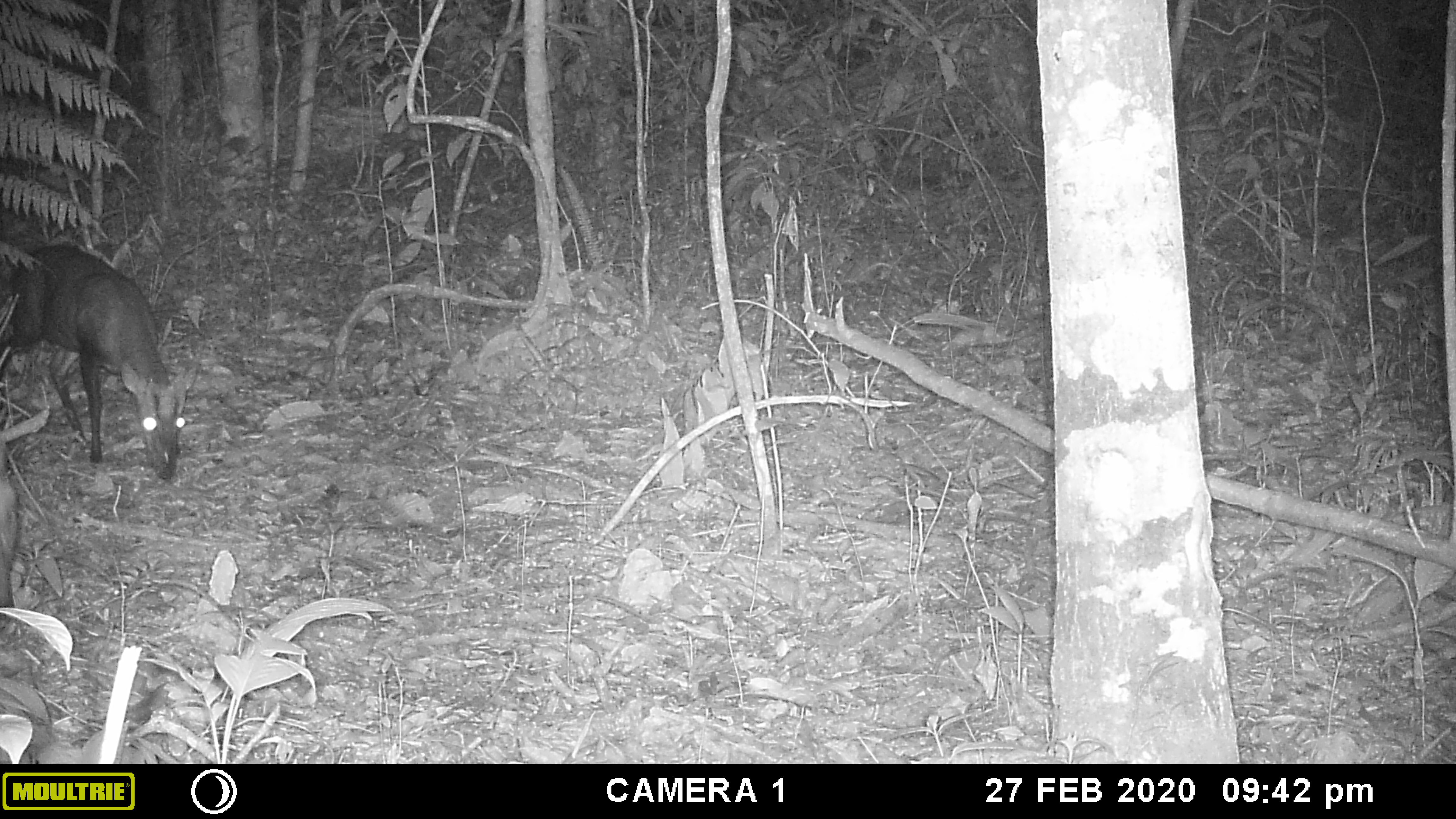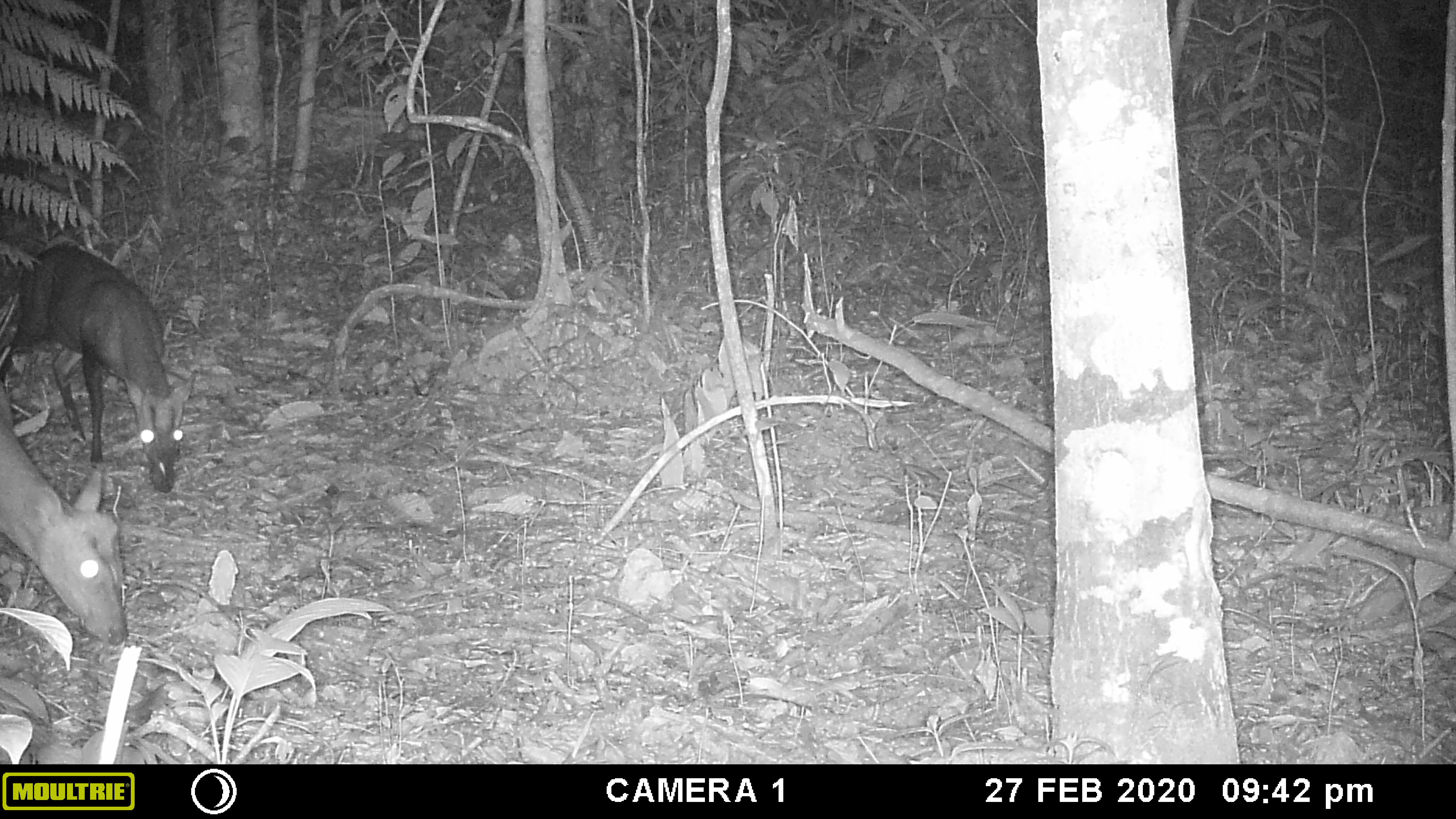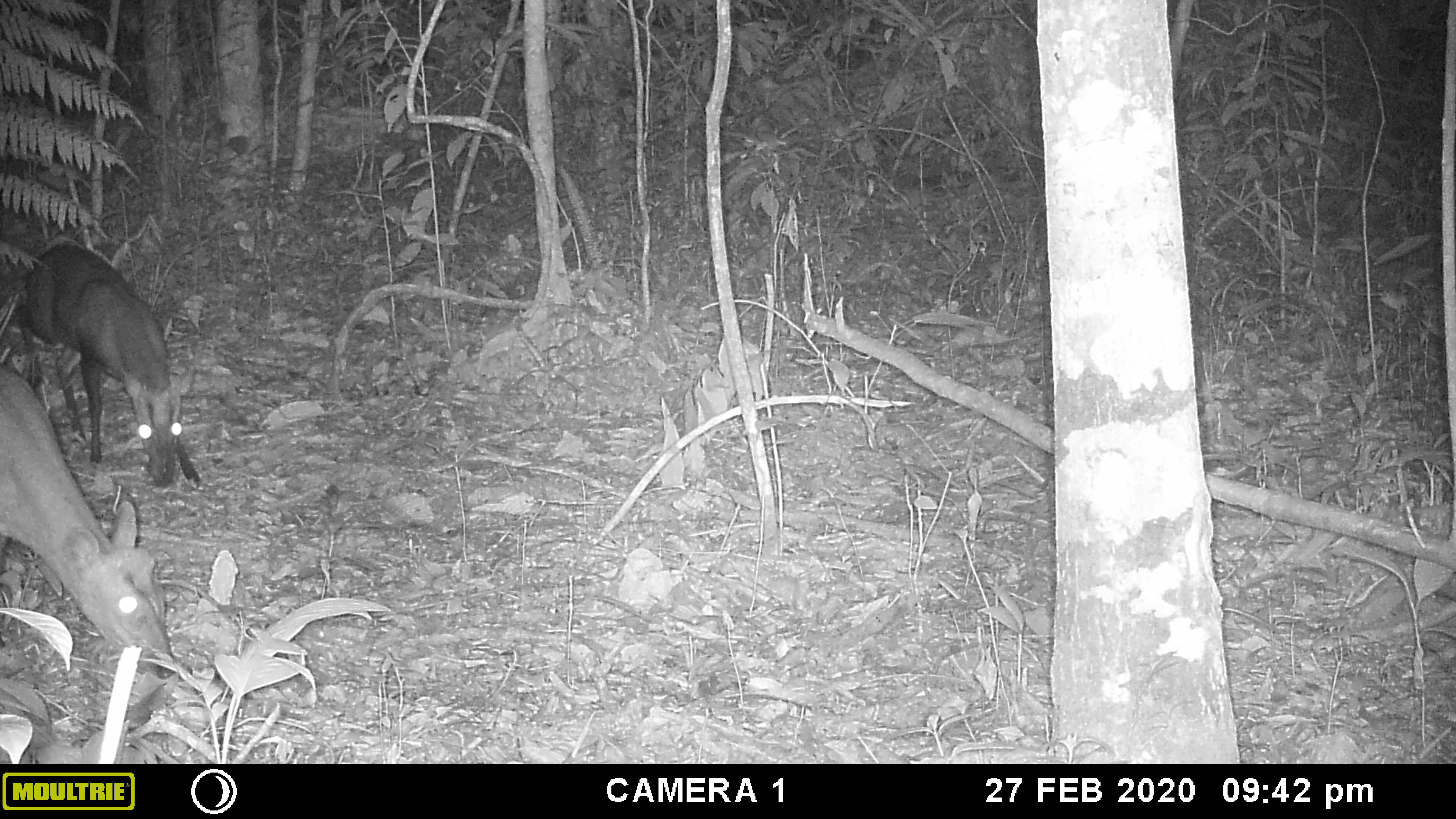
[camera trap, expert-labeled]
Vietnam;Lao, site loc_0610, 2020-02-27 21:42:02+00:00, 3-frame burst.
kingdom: Animalia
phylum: Chordata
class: Mammalia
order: Artiodactyla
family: Cervidae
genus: Muntiacus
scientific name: Muntiacus rooseveltorum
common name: roosevelt's muntjac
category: roosevelts muntjac group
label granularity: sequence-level